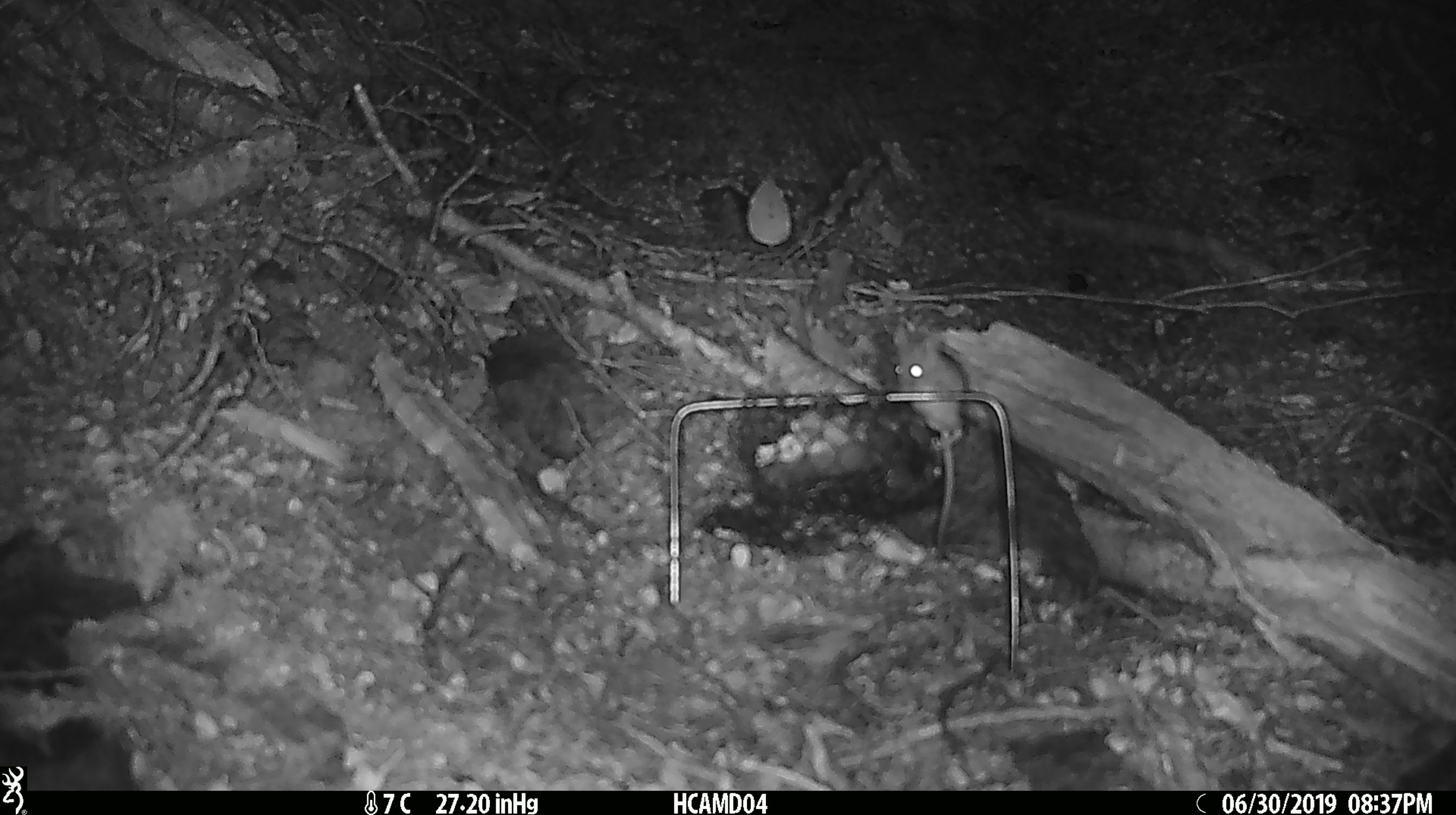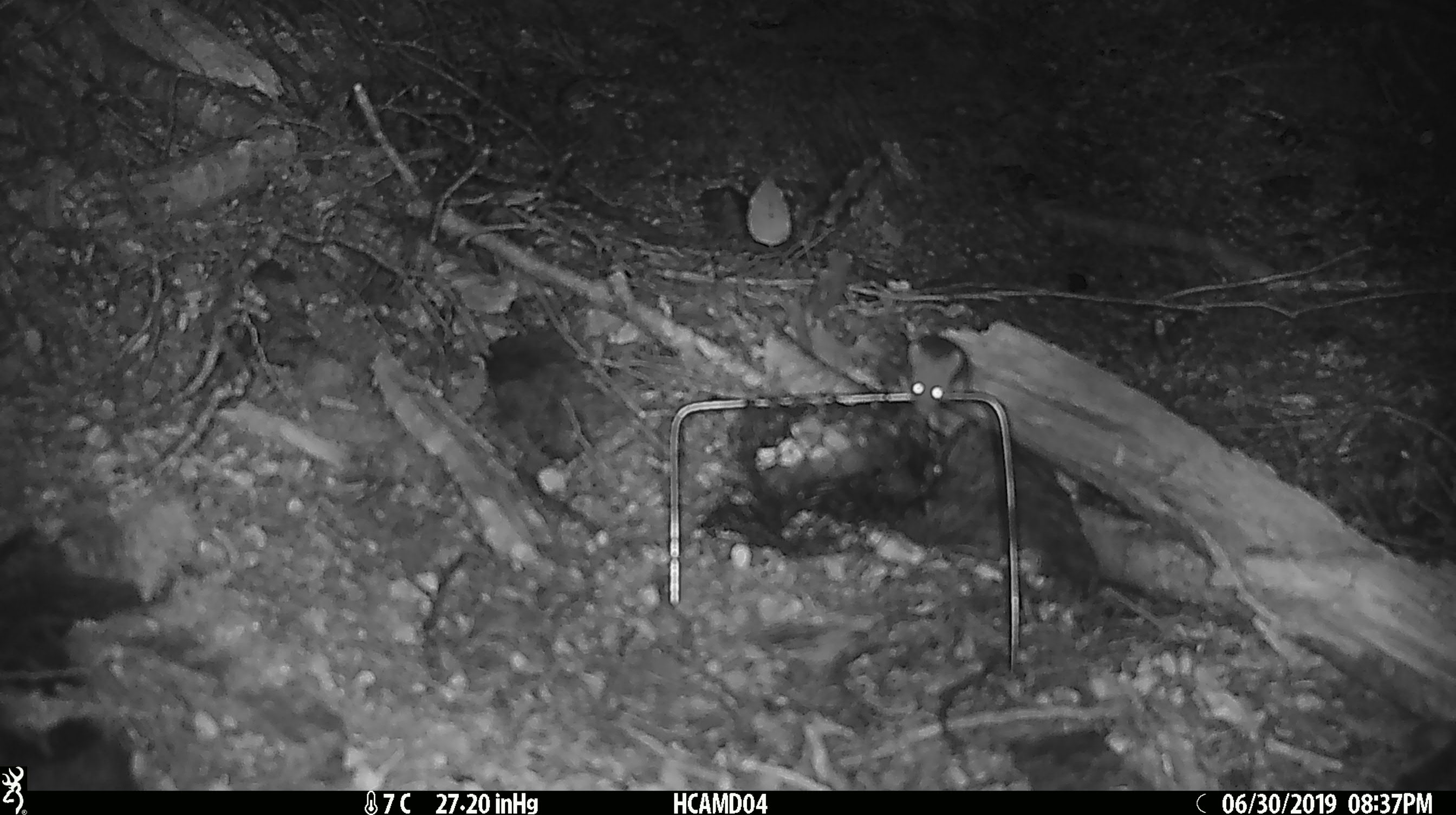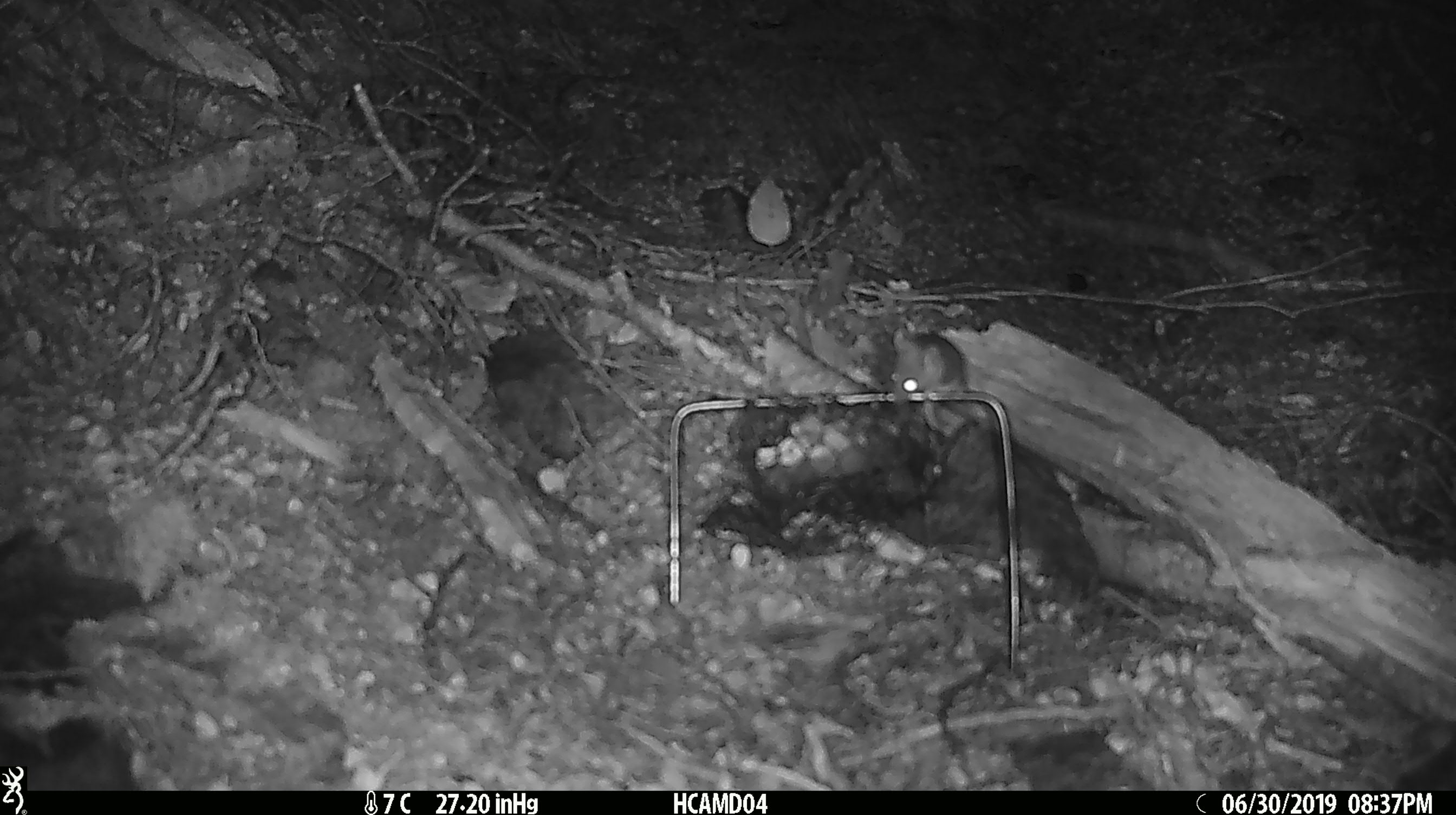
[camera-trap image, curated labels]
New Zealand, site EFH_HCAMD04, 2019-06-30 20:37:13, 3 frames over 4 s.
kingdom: Animalia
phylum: Chordata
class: Mammalia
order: Rodentia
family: Muridae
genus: Mus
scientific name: Mus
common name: mouse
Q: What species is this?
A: Mouse (Mus).